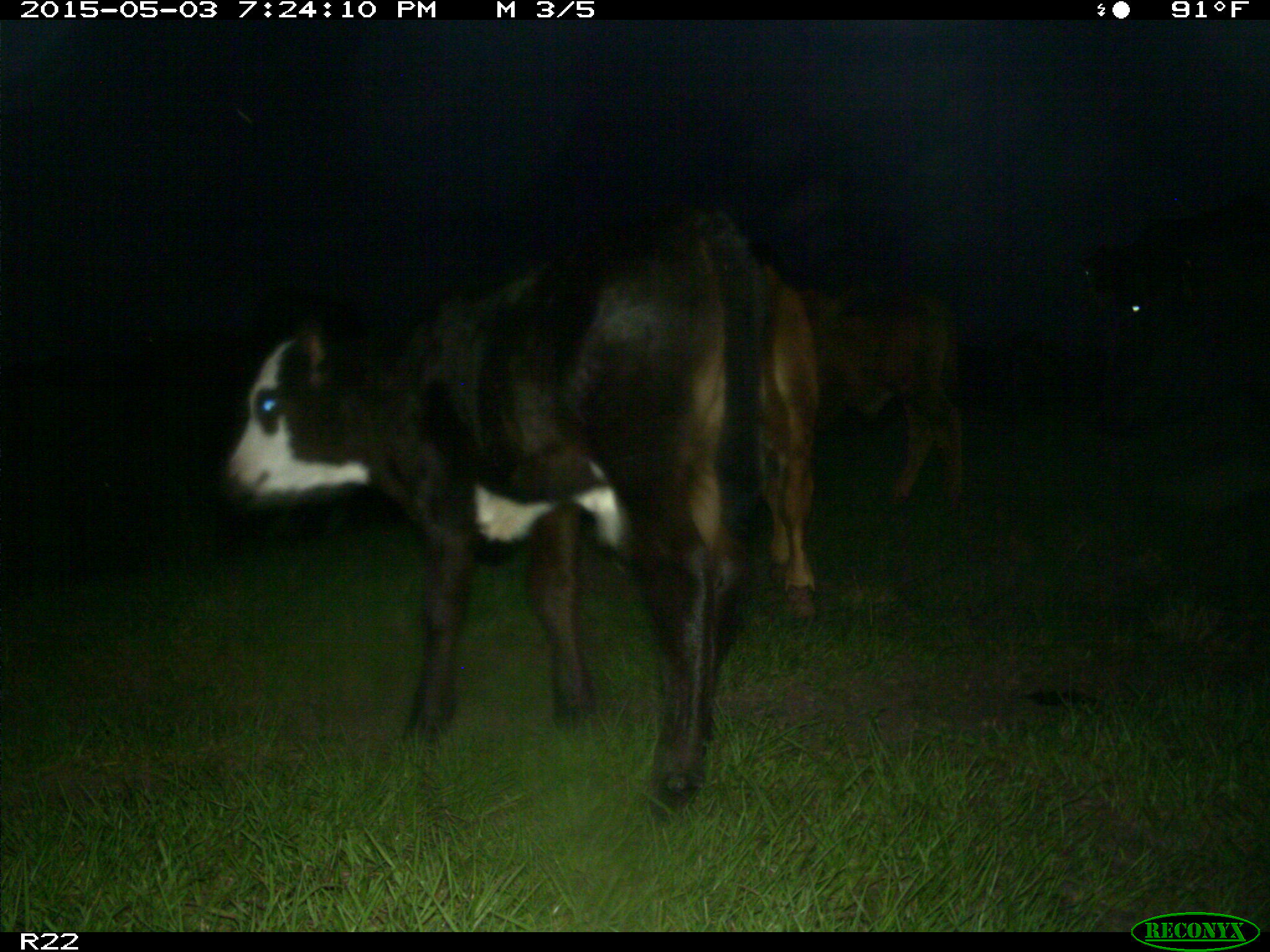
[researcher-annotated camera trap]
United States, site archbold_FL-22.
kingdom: Animalia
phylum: Chordata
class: Mammalia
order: Artiodactyla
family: Bovidae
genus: Bos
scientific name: Bos taurus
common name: domestic cow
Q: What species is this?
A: Bos taurus (domestic cow).